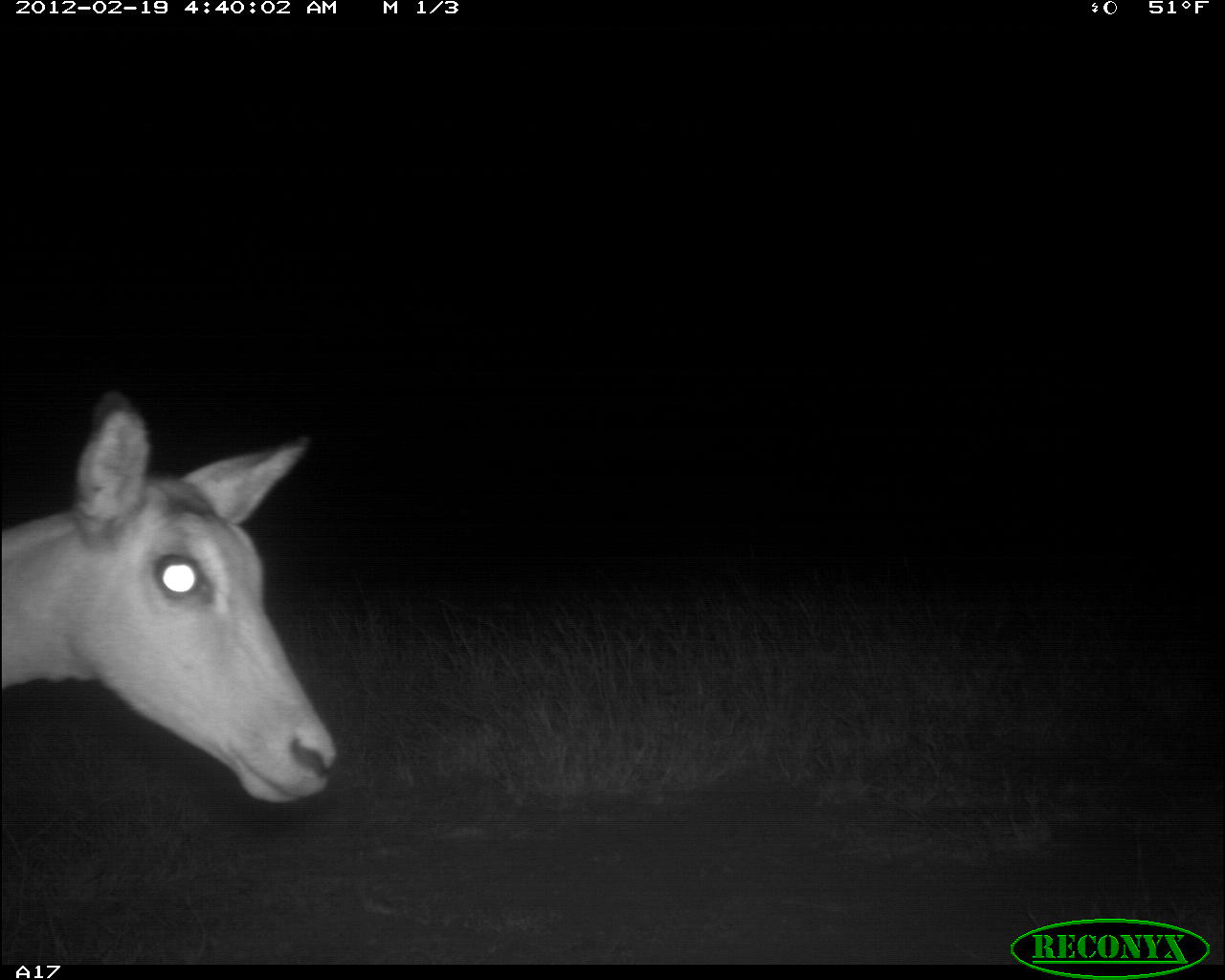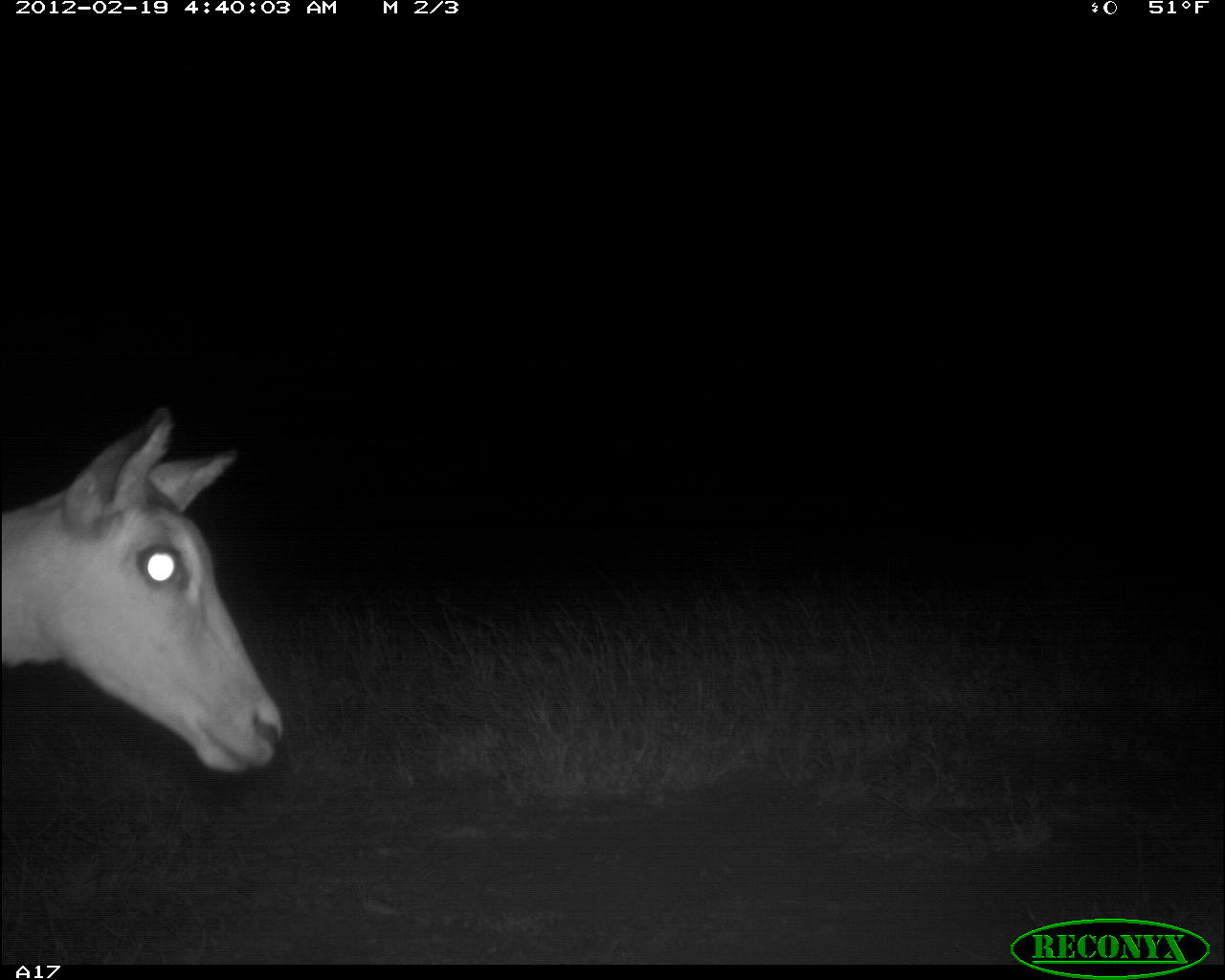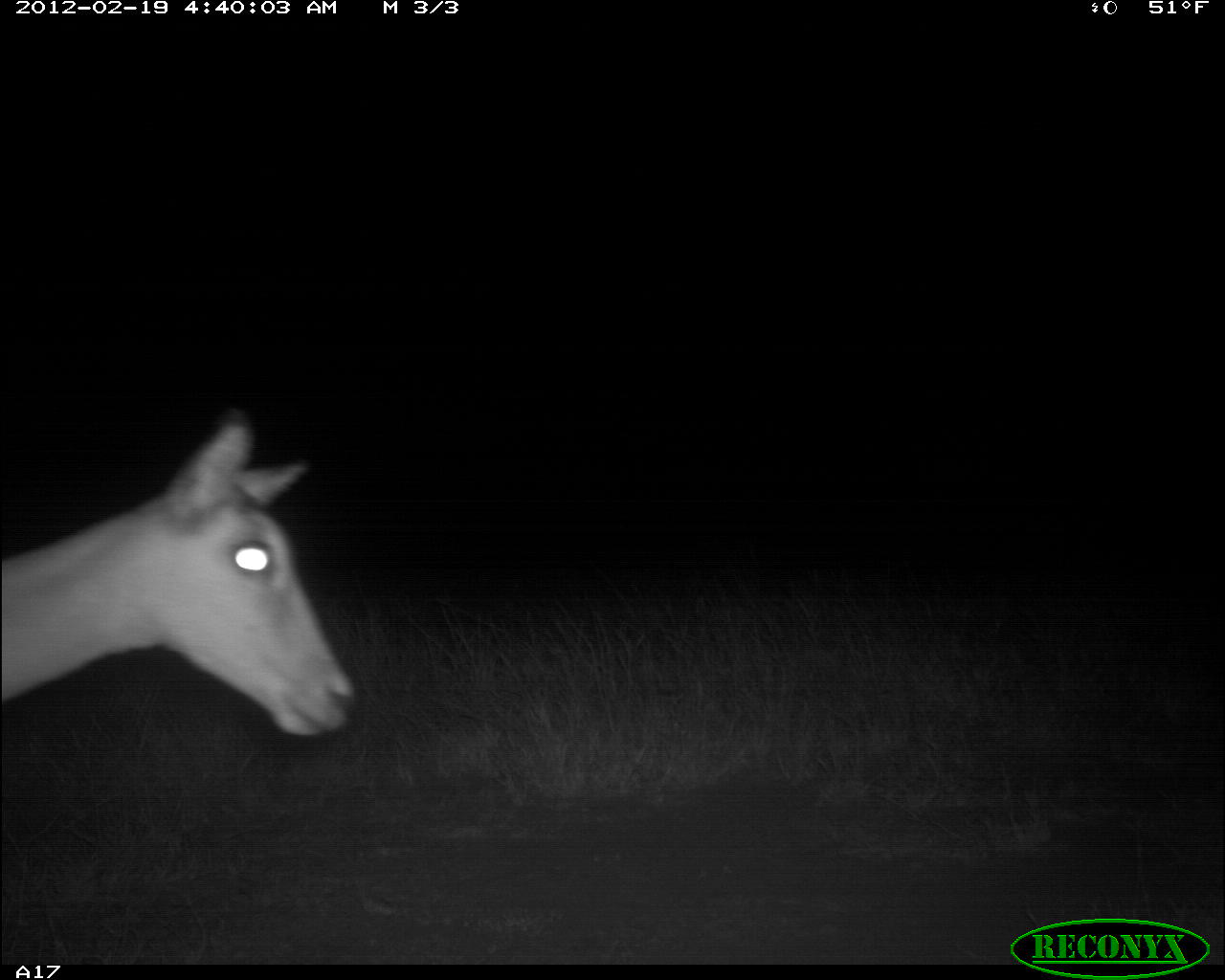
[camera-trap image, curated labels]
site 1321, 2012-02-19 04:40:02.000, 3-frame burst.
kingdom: Animalia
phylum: Chordata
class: Mammalia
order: Artiodactyla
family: Bovidae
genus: Aepyceros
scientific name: Aepyceros melampus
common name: impala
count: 1